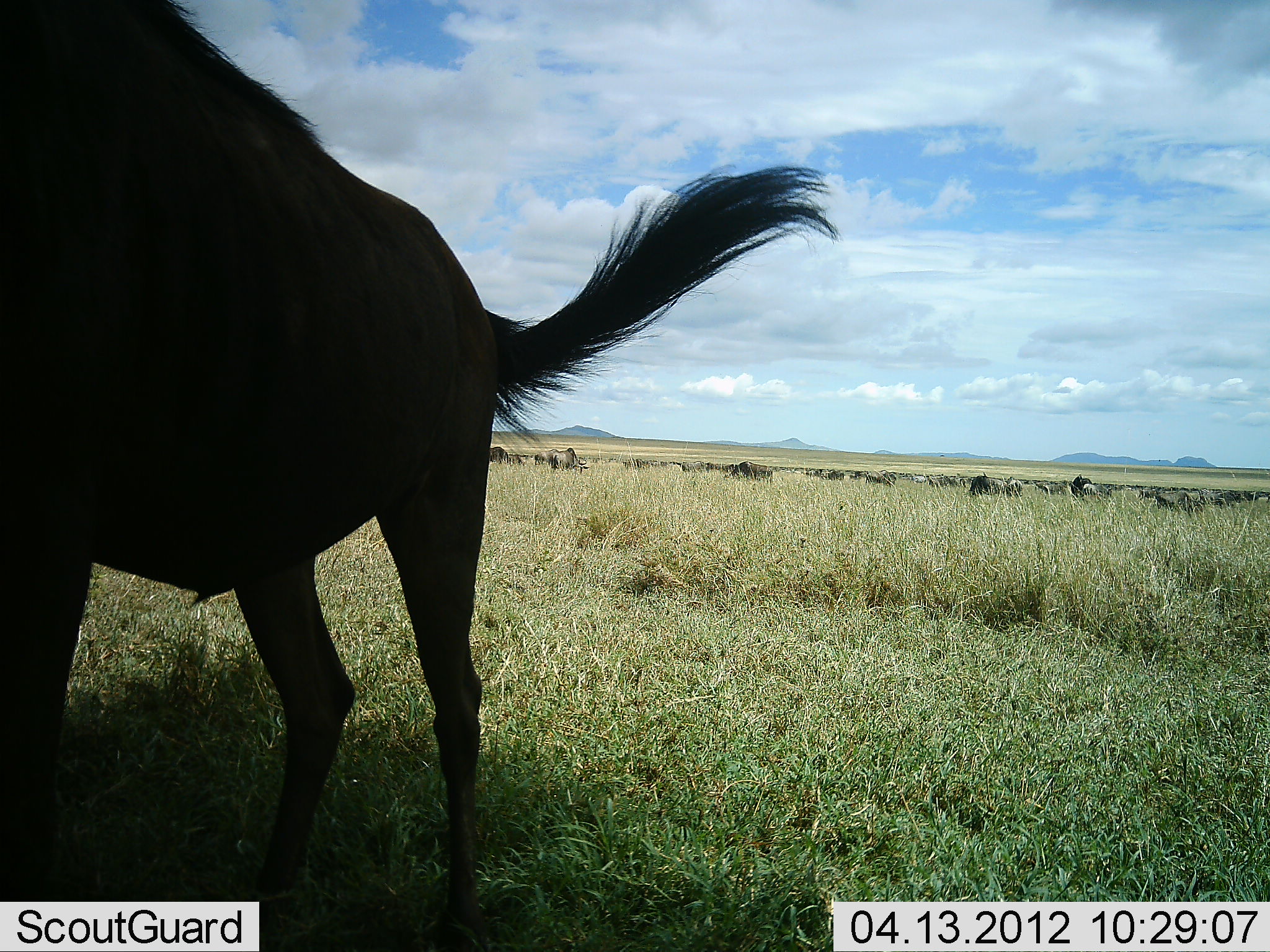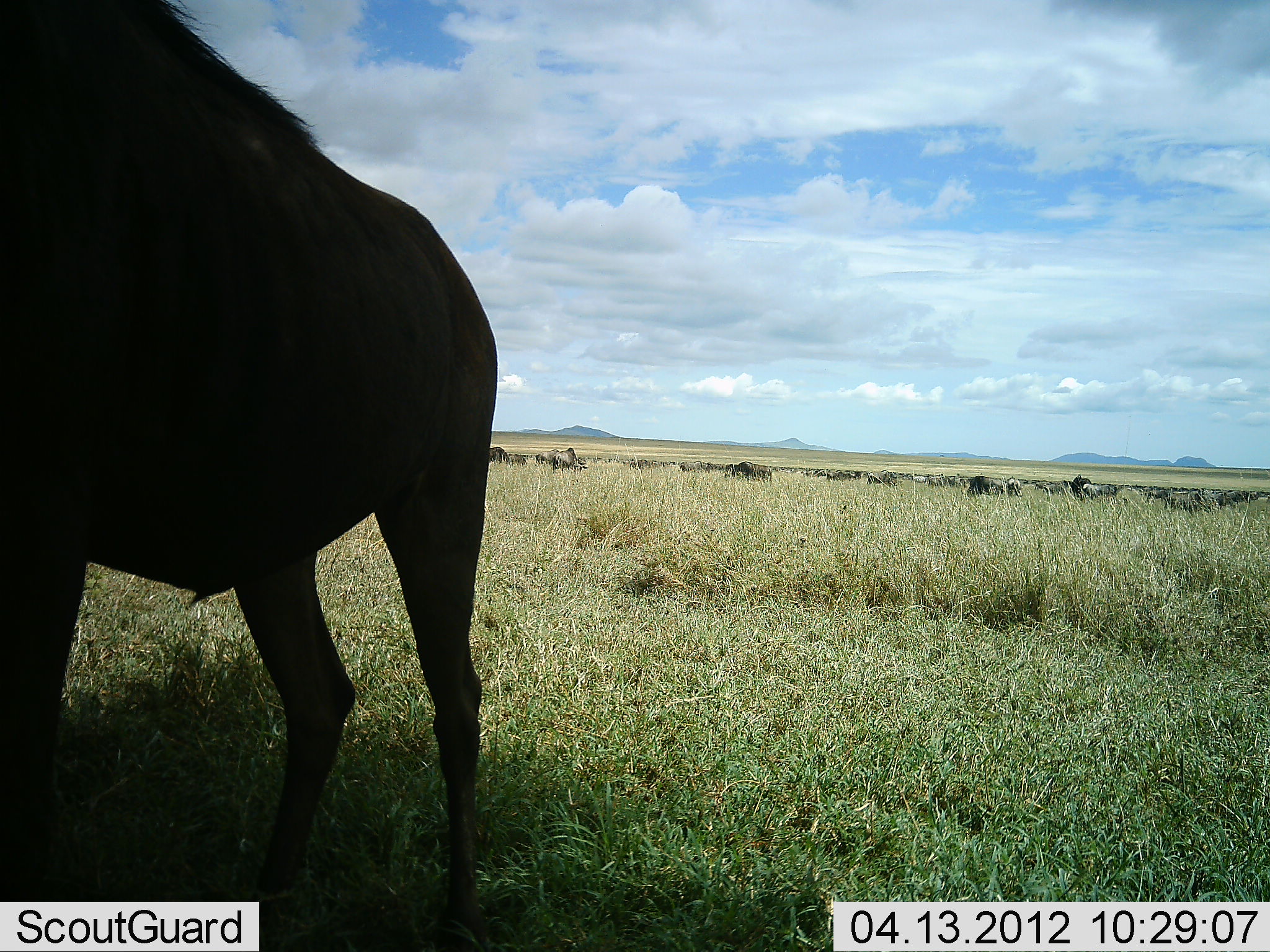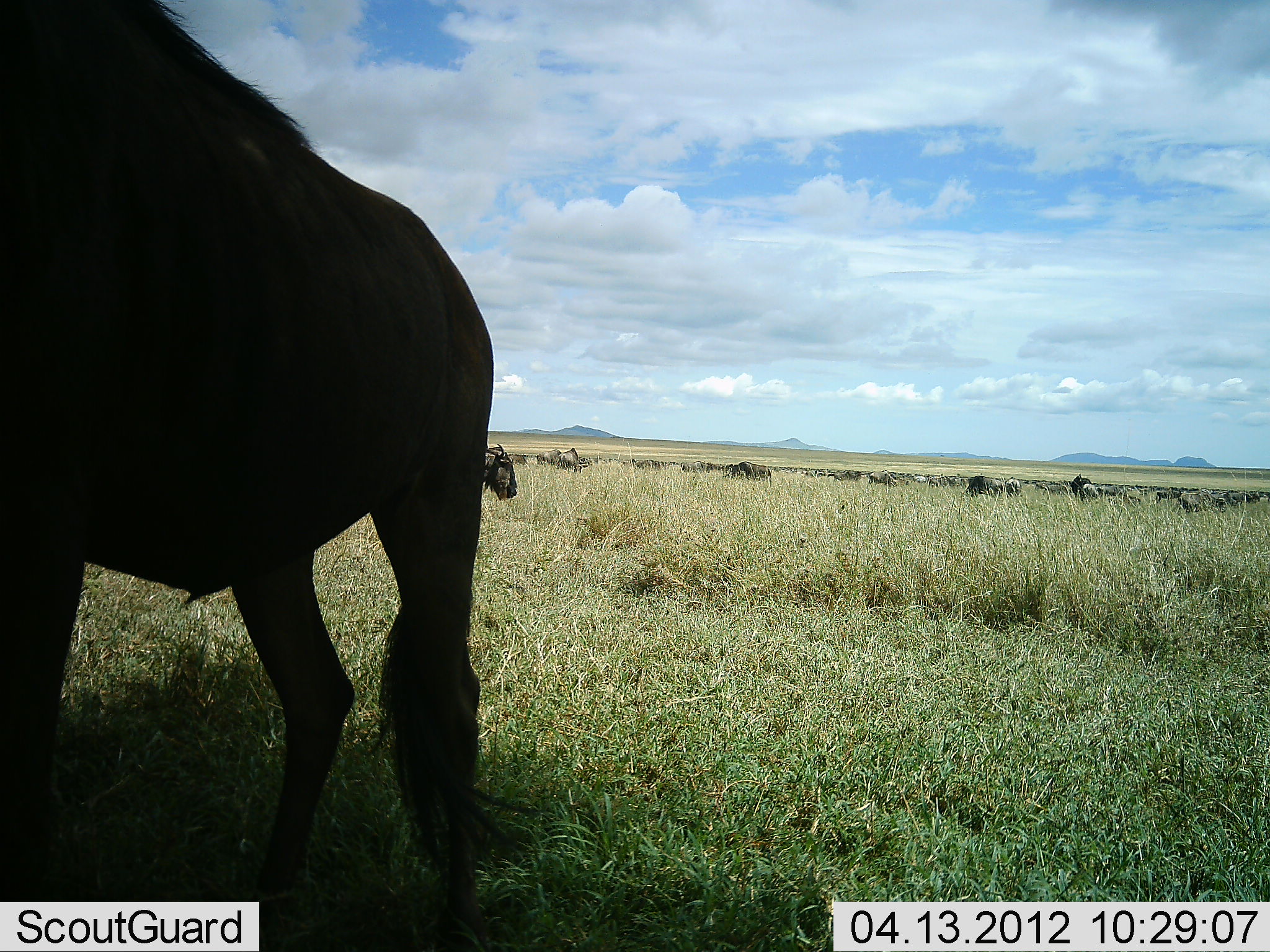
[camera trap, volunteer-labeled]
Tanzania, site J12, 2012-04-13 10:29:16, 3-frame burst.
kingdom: Animalia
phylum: Chordata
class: Mammalia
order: Artiodactyla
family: Bovidae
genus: Connochaetes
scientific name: Connochaetes taurinus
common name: blue wildebeest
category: wildebeest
Wildebeest (blue wildebeest) (Connochaetes taurinus), count 11-50. Behavior (volunteer vote fractions): standing 80%, resting 0%, moving 40%, interacting 0%. Young present (vote fraction): 0%. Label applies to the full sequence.